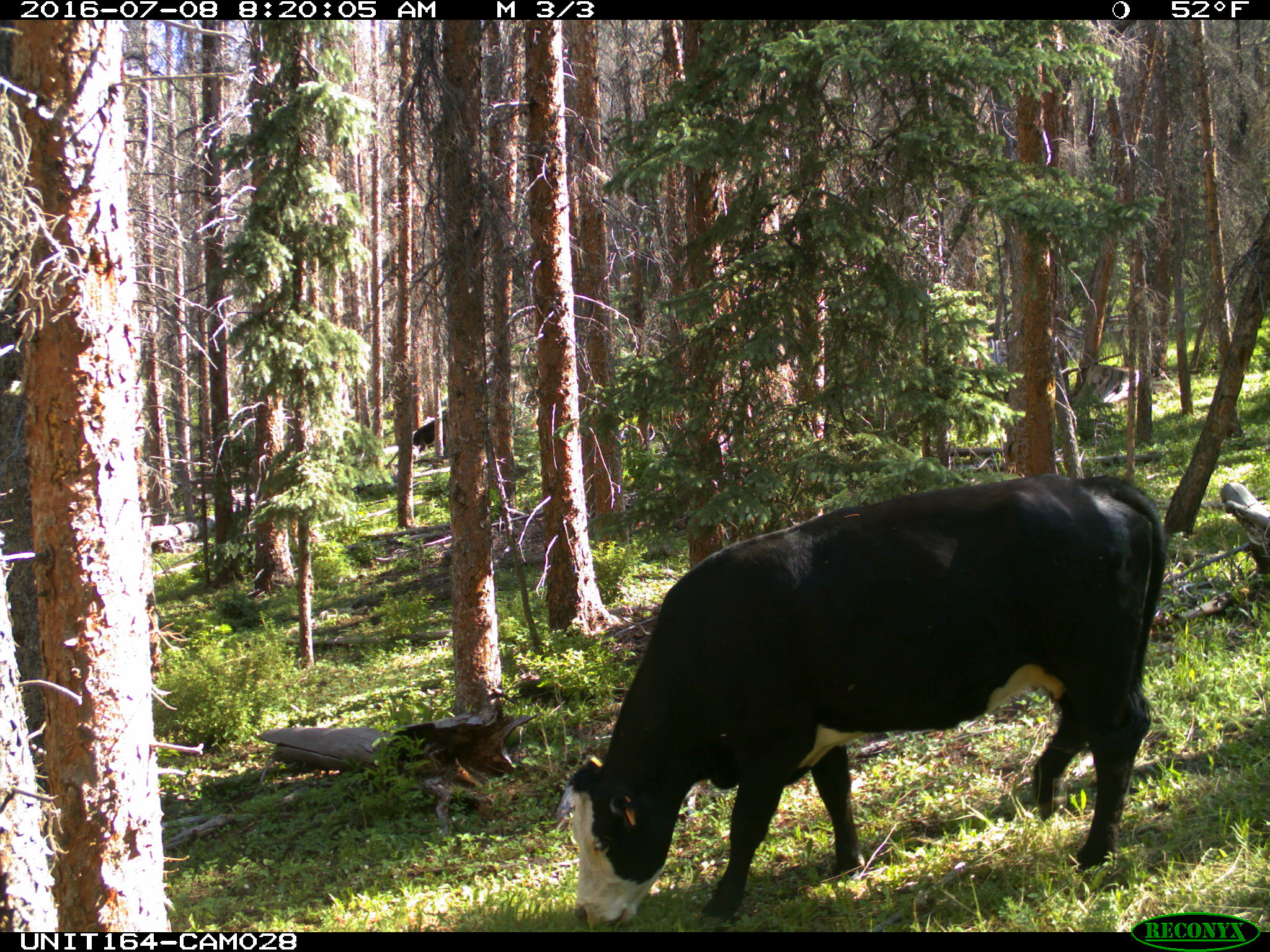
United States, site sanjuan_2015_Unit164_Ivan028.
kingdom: Animalia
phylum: Chordata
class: Mammalia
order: Artiodactyla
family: Bovidae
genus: Bos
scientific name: Bos taurus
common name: domestic cow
Bos taurus (domestic cow).